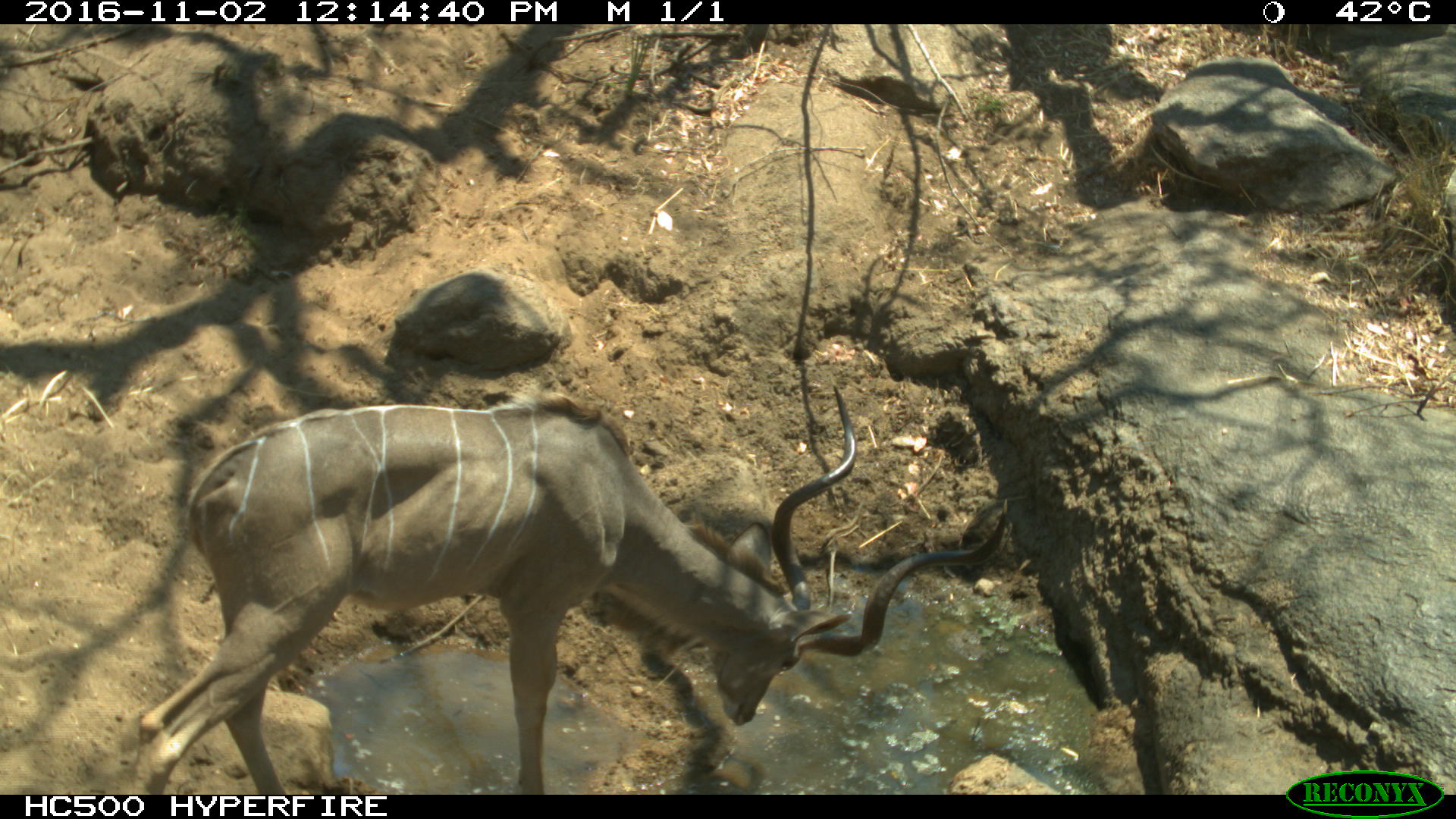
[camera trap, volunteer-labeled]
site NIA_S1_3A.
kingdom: Animalia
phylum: Chordata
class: Mammalia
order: Artiodactyla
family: Bovidae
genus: Tragelaphus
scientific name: Tragelaphus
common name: kudu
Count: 1.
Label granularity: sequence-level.